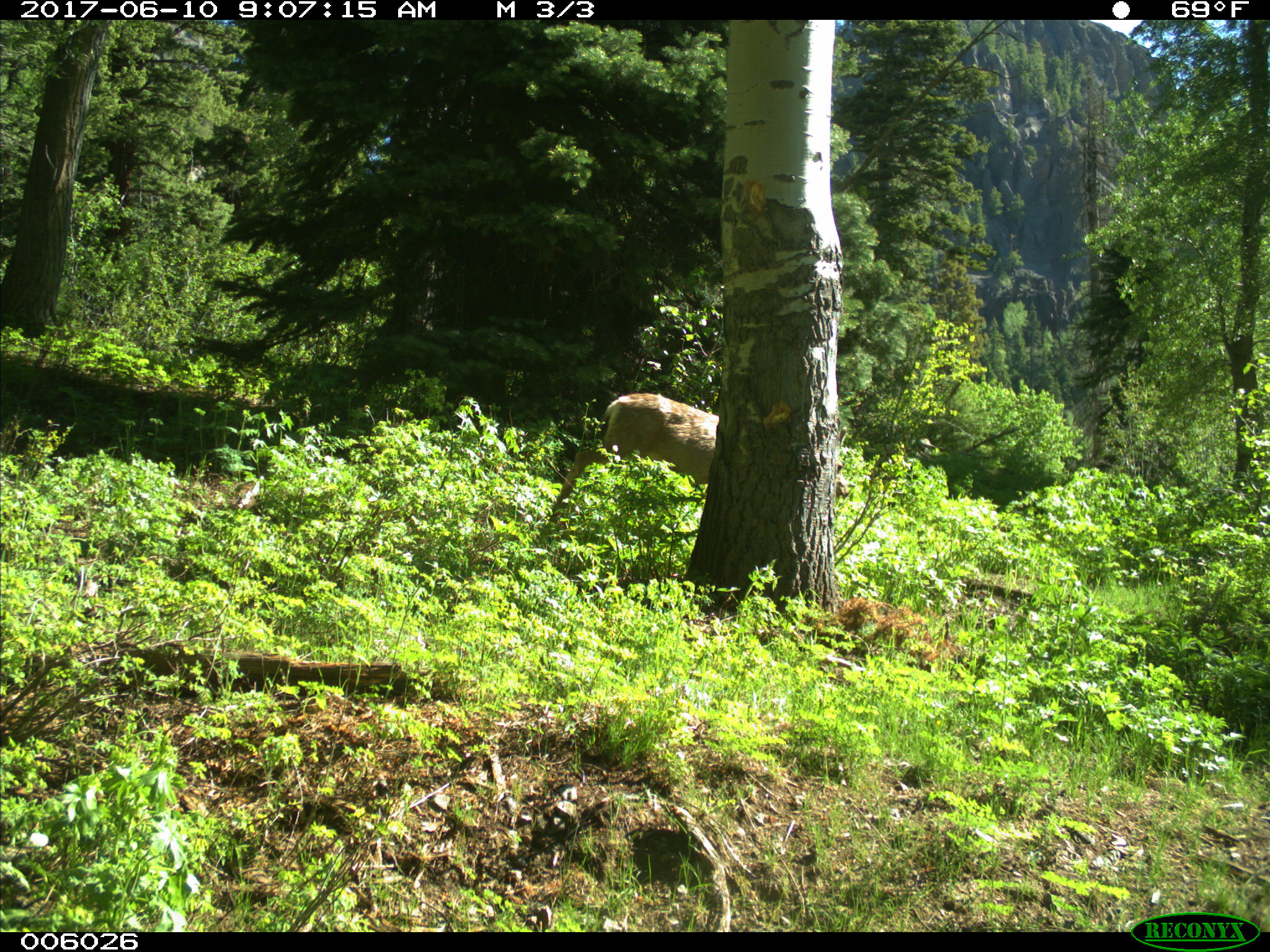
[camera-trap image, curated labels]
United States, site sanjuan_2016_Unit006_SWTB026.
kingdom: Animalia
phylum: Chordata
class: Mammalia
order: Artiodactyla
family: Cervidae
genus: Odocoileus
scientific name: Odocoileus hemionus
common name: mule deer